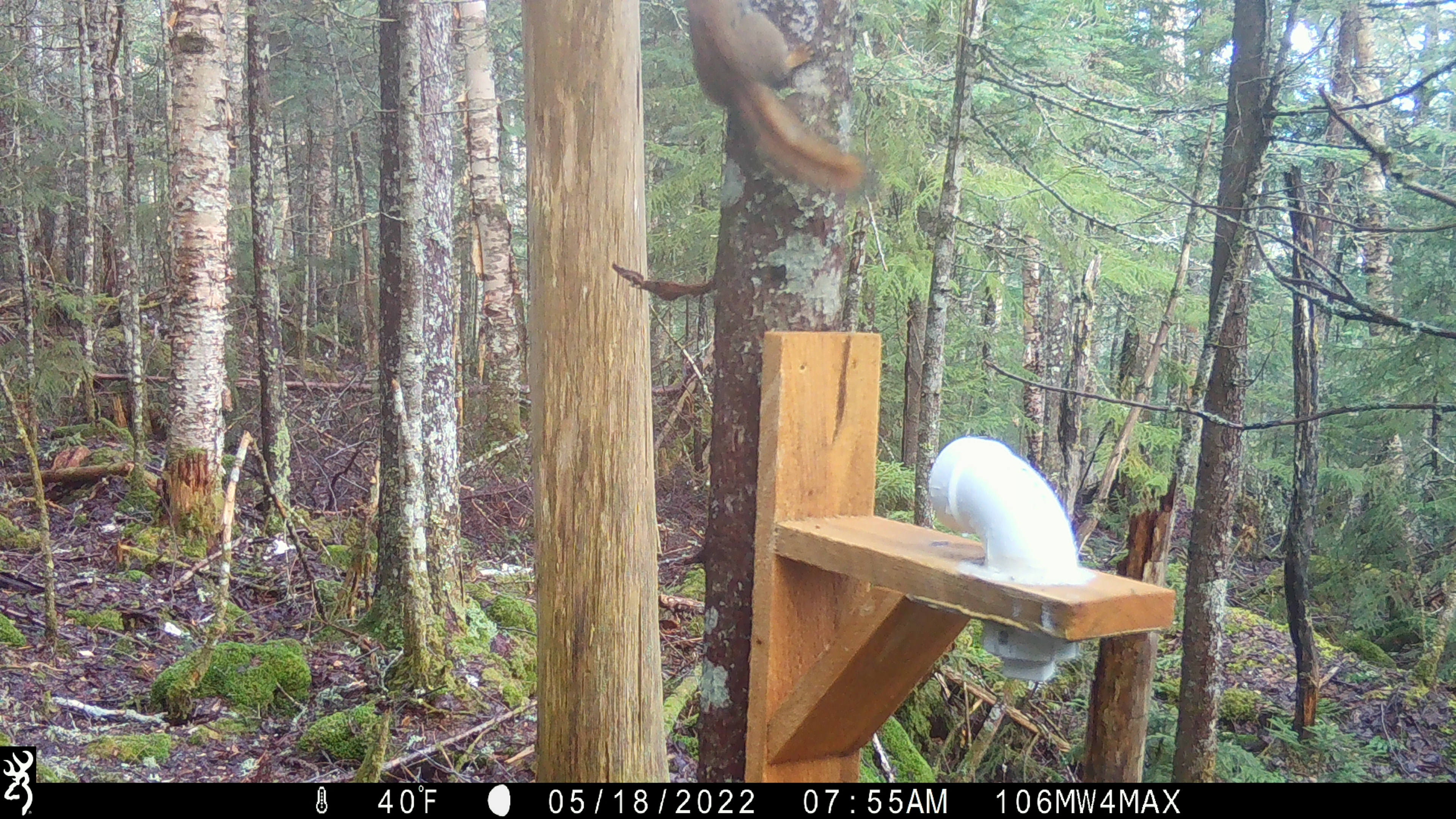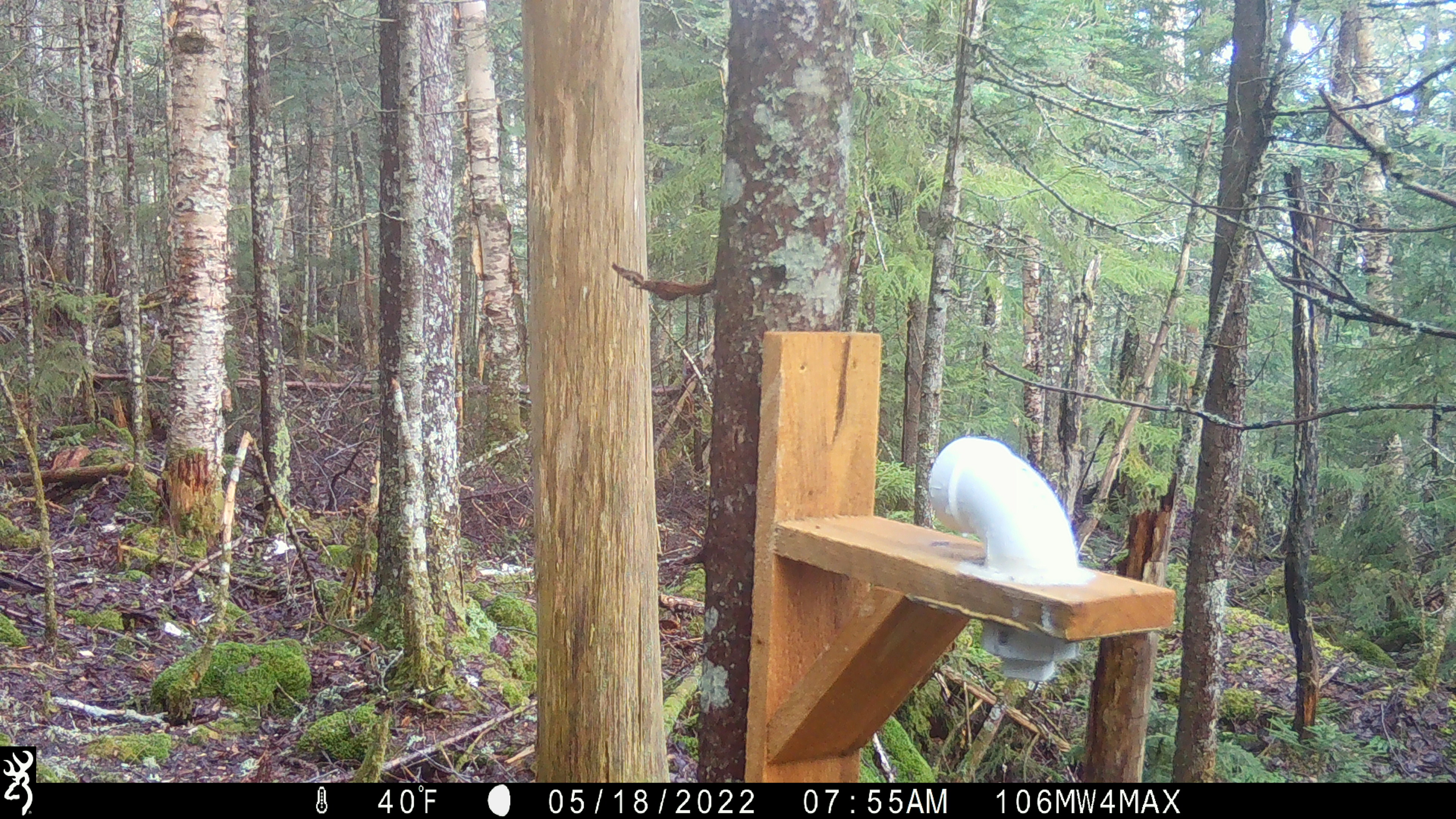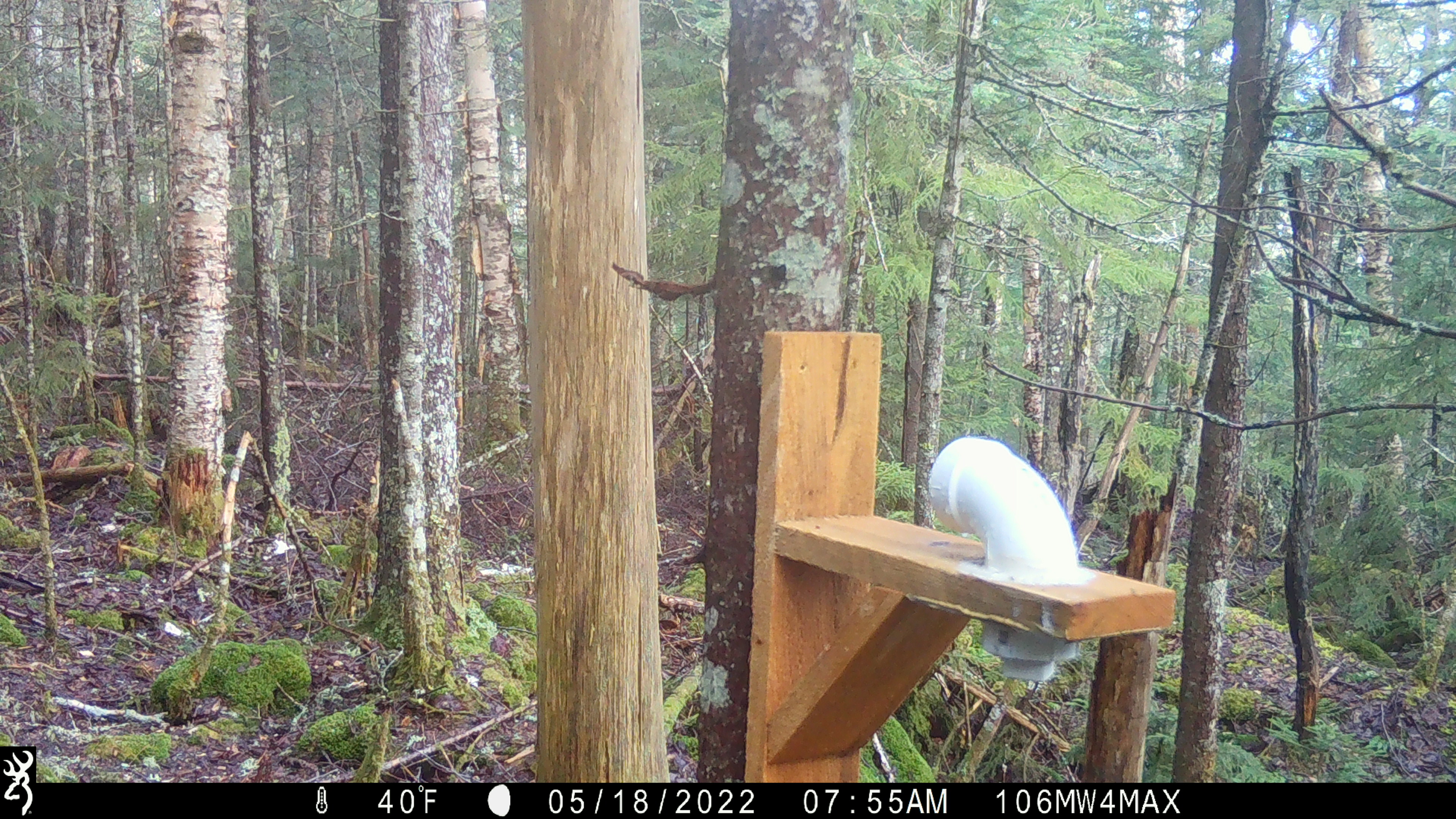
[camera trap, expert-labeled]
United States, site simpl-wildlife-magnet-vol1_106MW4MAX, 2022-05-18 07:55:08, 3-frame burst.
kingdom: Animalia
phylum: Chordata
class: Mammalia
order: Rodentia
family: Sciuridae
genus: Tamiasciurus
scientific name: Tamiasciurus hudsonicus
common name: red squirrel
Red squirrel (Tamiasciurus hudsonicus).